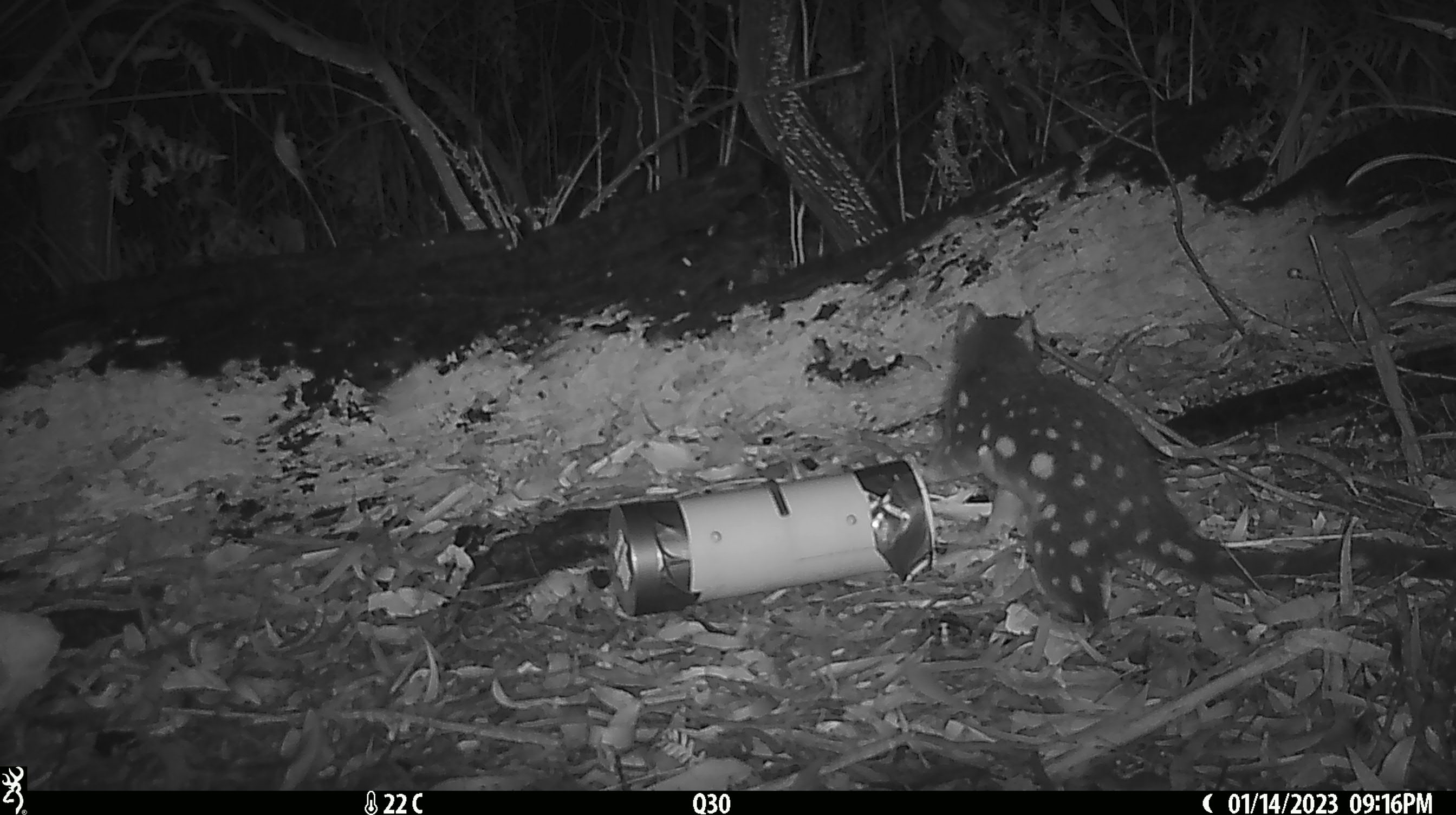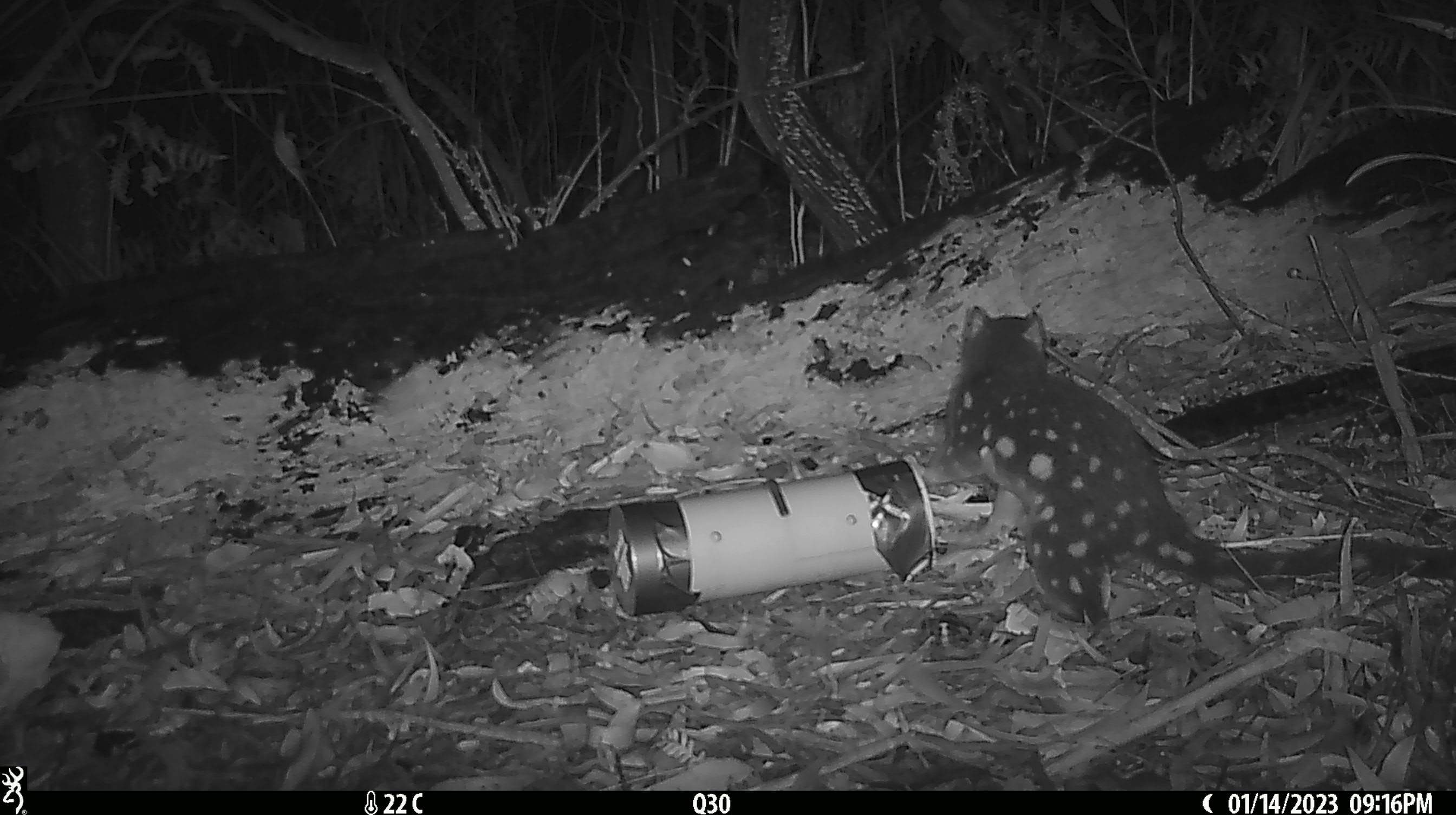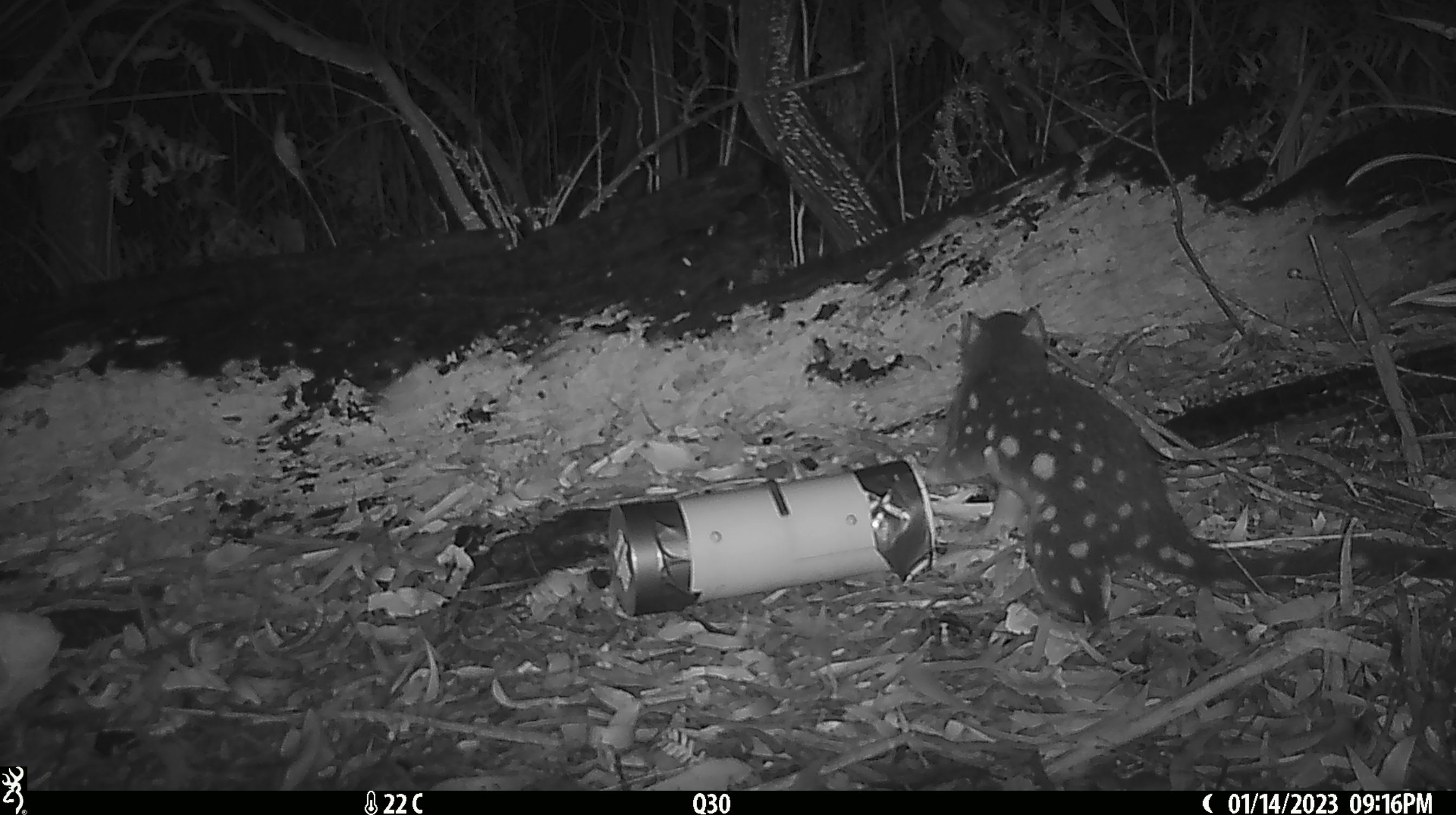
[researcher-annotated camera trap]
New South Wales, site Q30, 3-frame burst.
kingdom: Animalia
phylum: Chordata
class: Mammalia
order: Dasyuromorphia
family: Dasyuridae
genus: Dasyurus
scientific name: Dasyurus maculatus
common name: spotted-tailed quoll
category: quoll